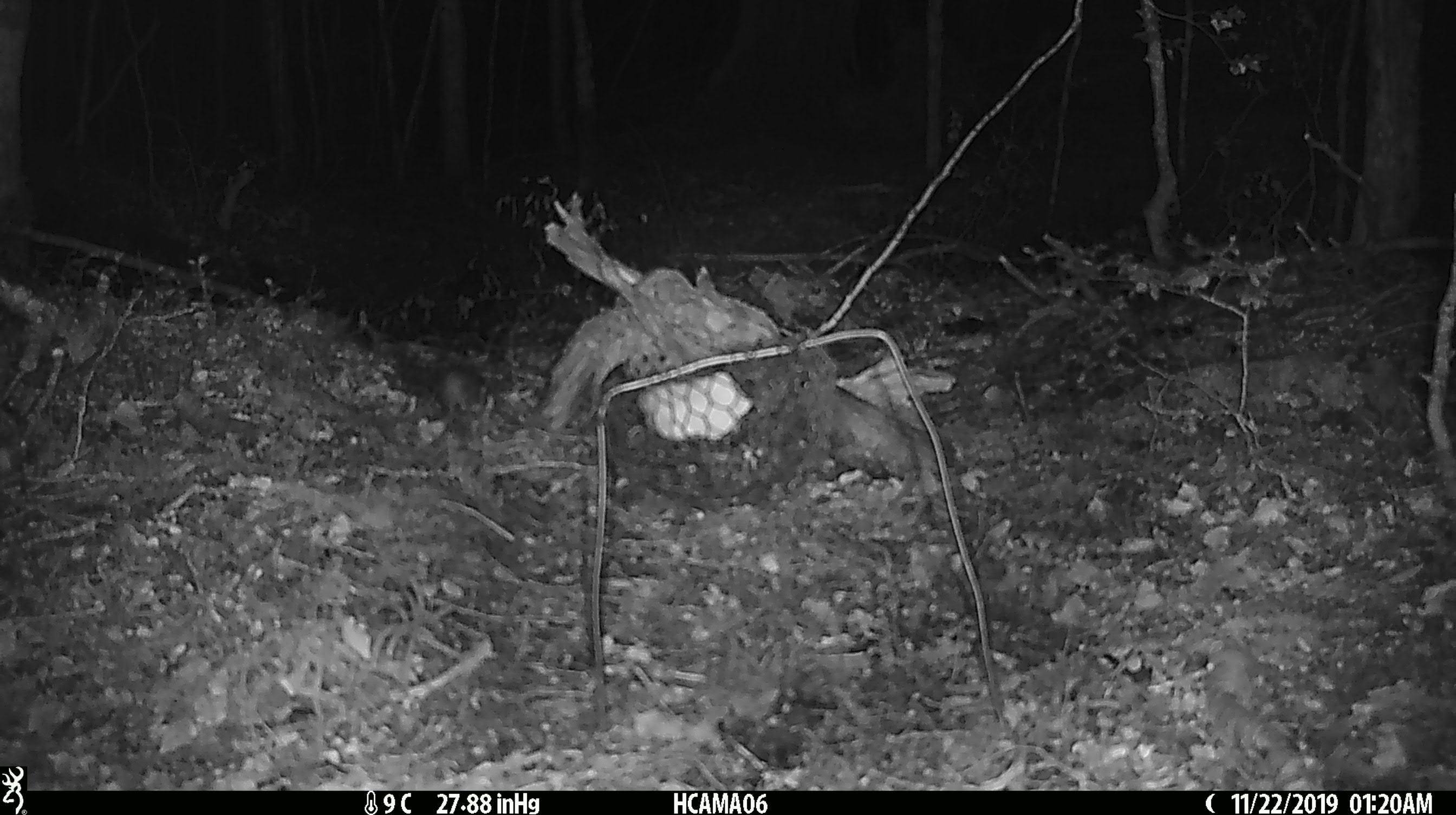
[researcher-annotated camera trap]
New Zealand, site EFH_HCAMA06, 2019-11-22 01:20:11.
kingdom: Animalia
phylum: Chordata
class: Mammalia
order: Rodentia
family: Muridae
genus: Mus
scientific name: Mus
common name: mouse